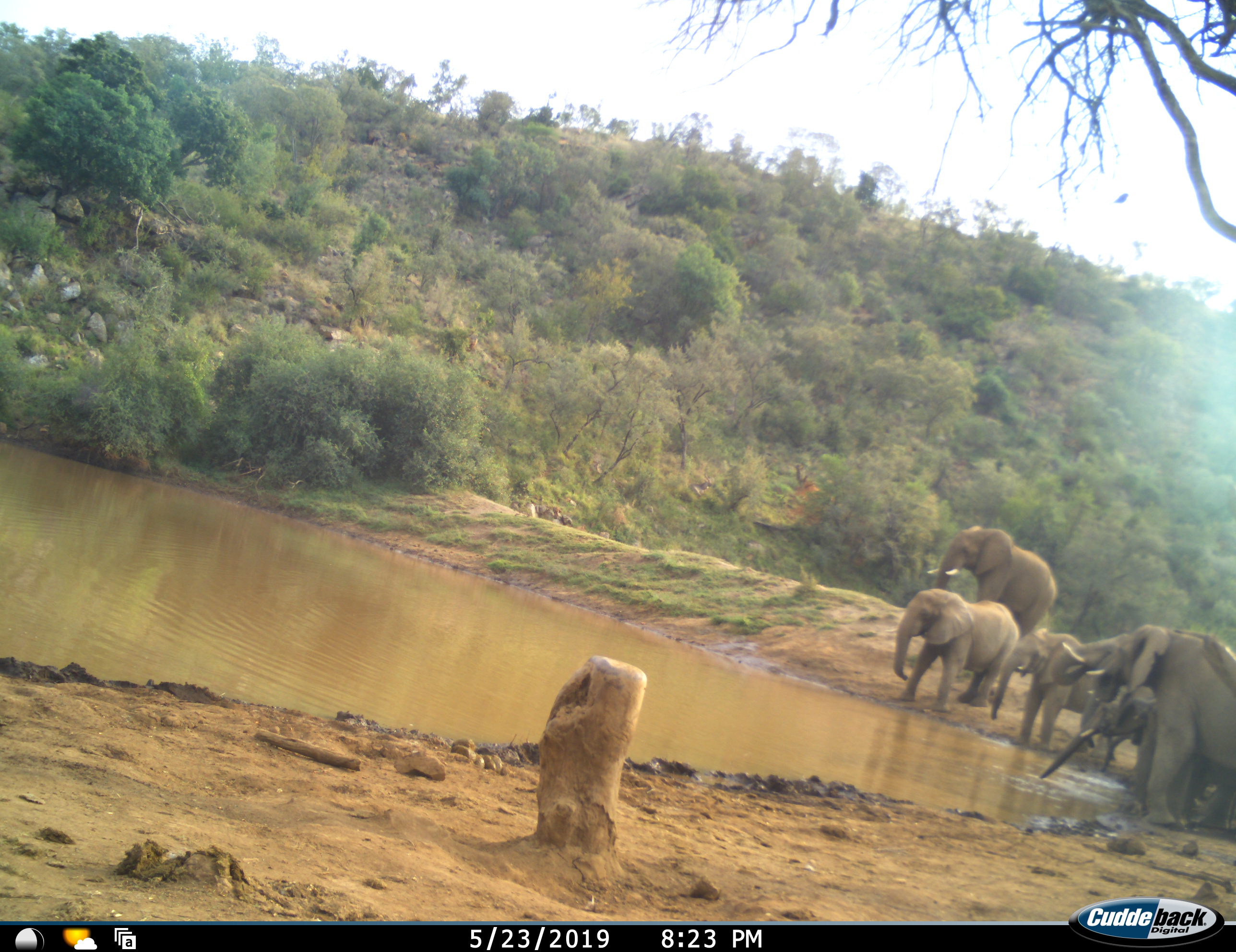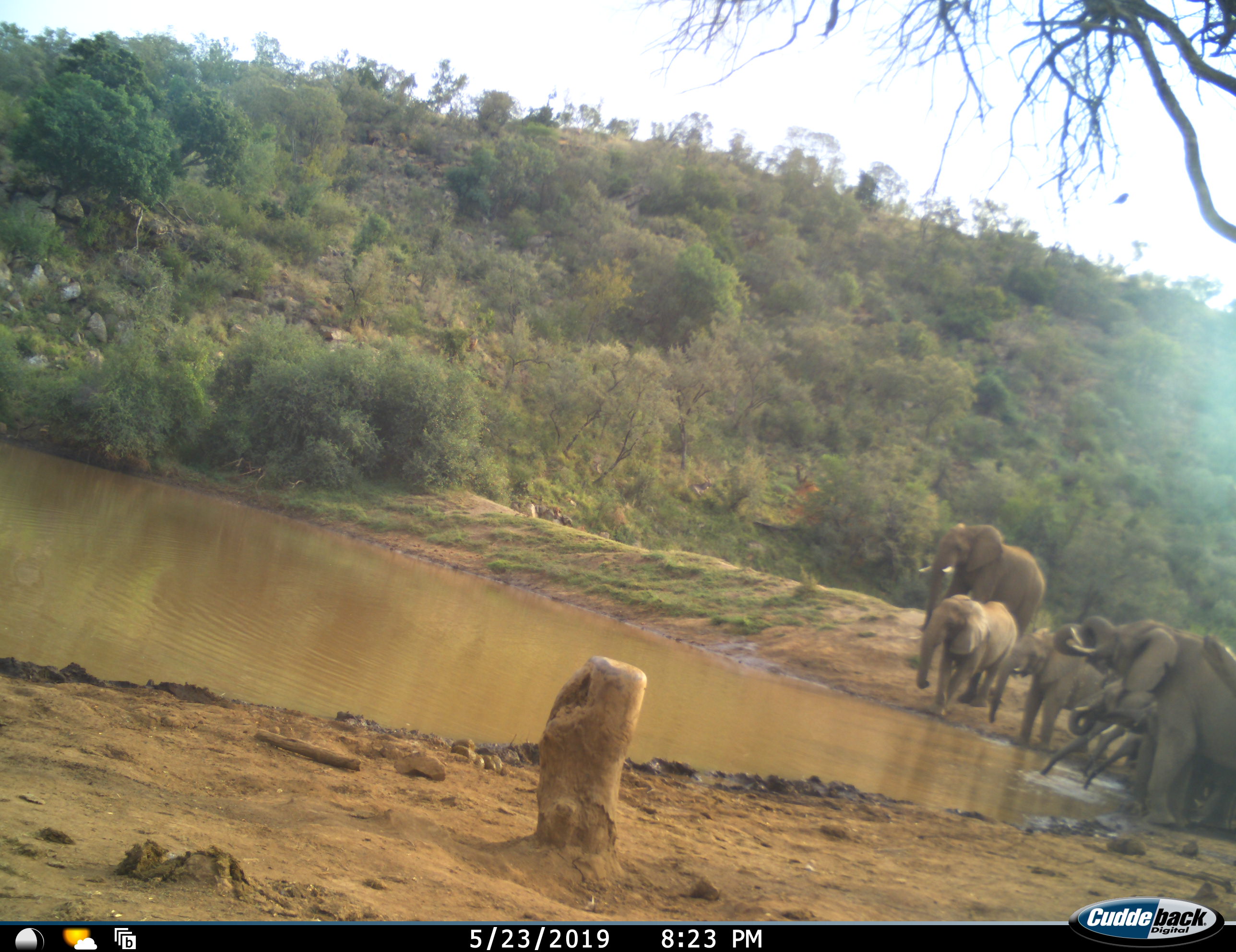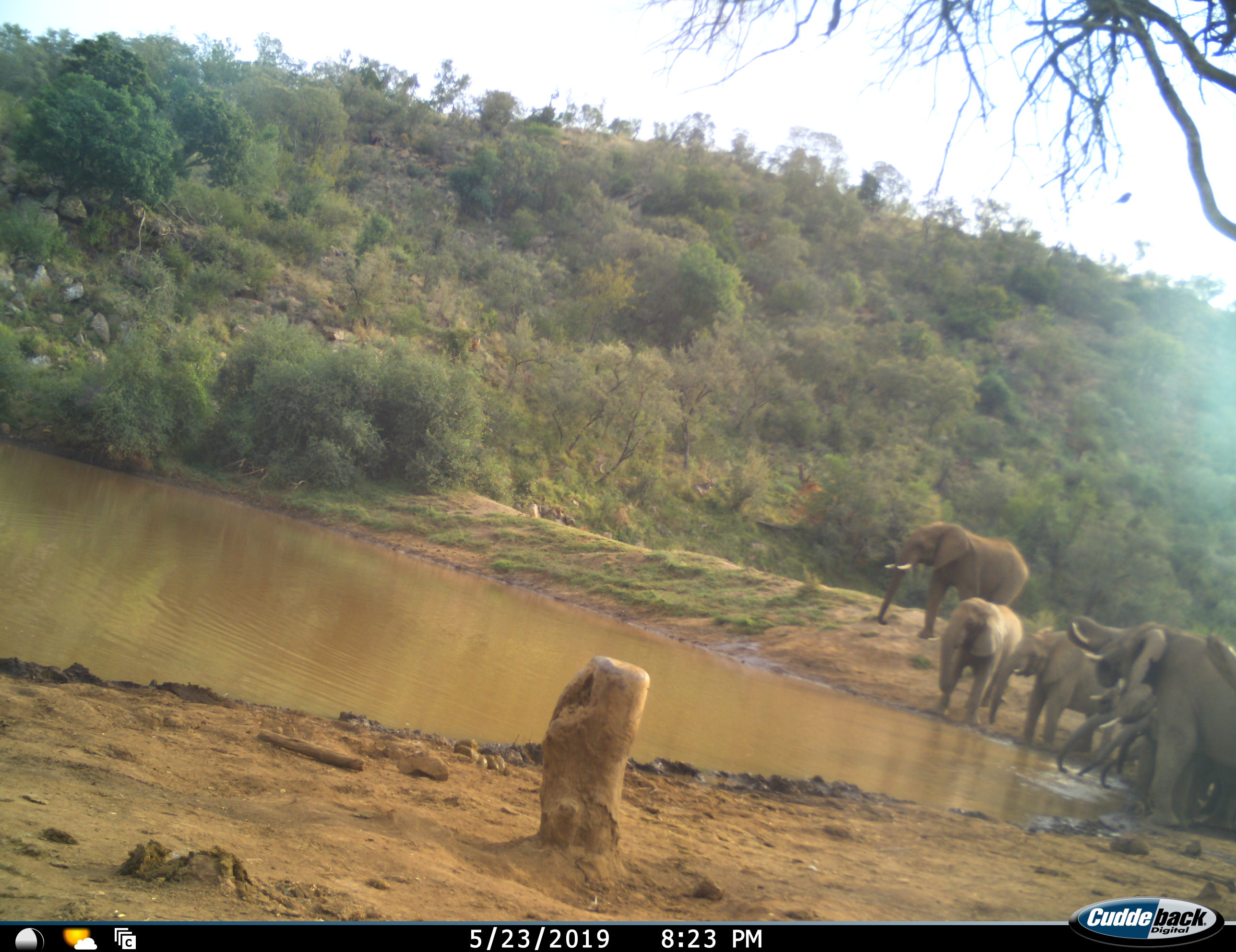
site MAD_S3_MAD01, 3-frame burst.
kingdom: Animalia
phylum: Chordata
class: Mammalia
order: Proboscidea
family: Elephantidae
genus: Loxodonta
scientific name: Loxodonta africana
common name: african bush elephant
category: elephant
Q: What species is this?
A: Elephant (african bush elephant) (Loxodonta africana).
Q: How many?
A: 7.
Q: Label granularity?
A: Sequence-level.